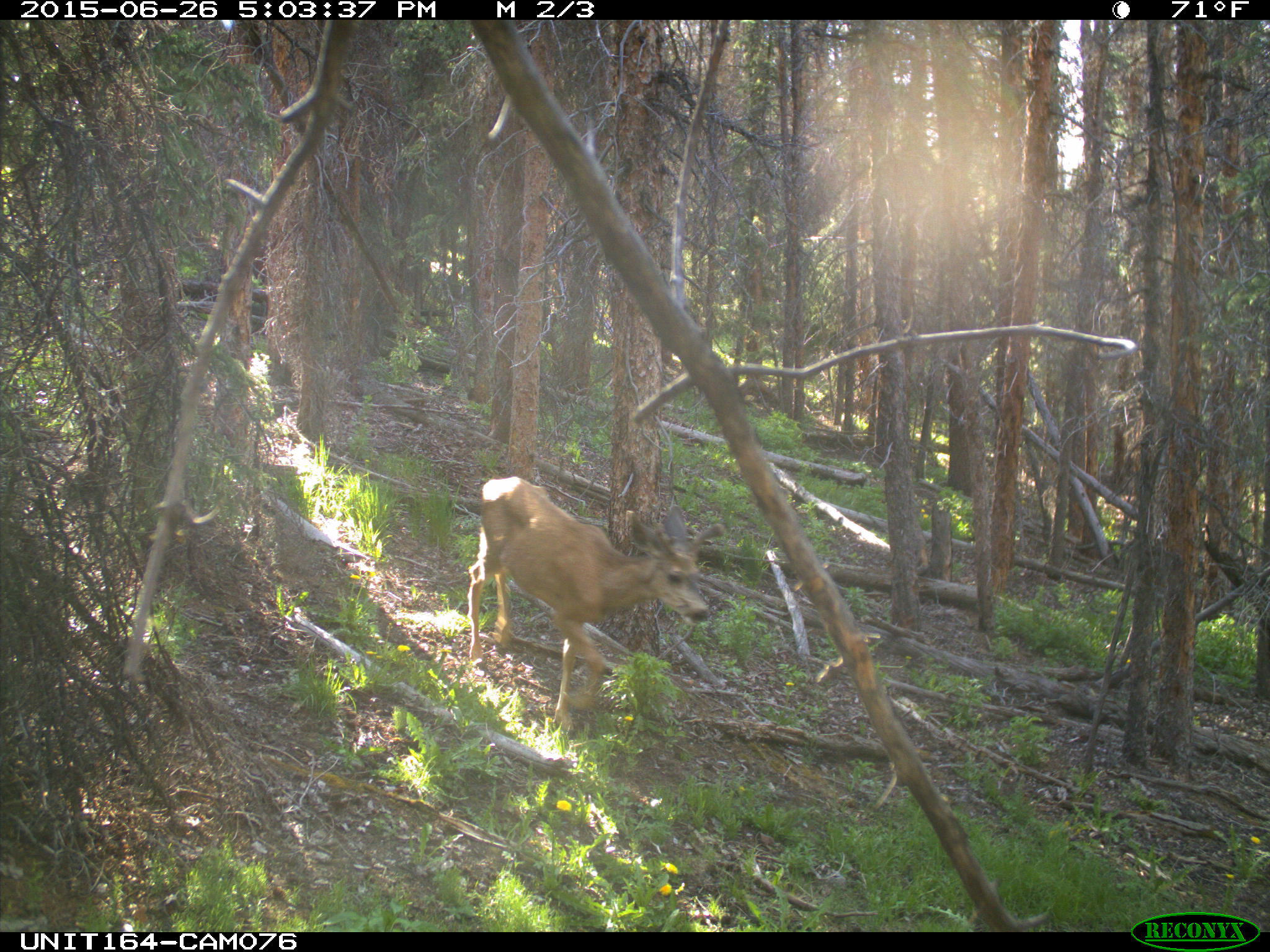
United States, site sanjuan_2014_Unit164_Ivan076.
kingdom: Animalia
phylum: Chordata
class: Mammalia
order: Artiodactyla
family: Cervidae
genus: Odocoileus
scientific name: Odocoileus hemionus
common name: mule deer